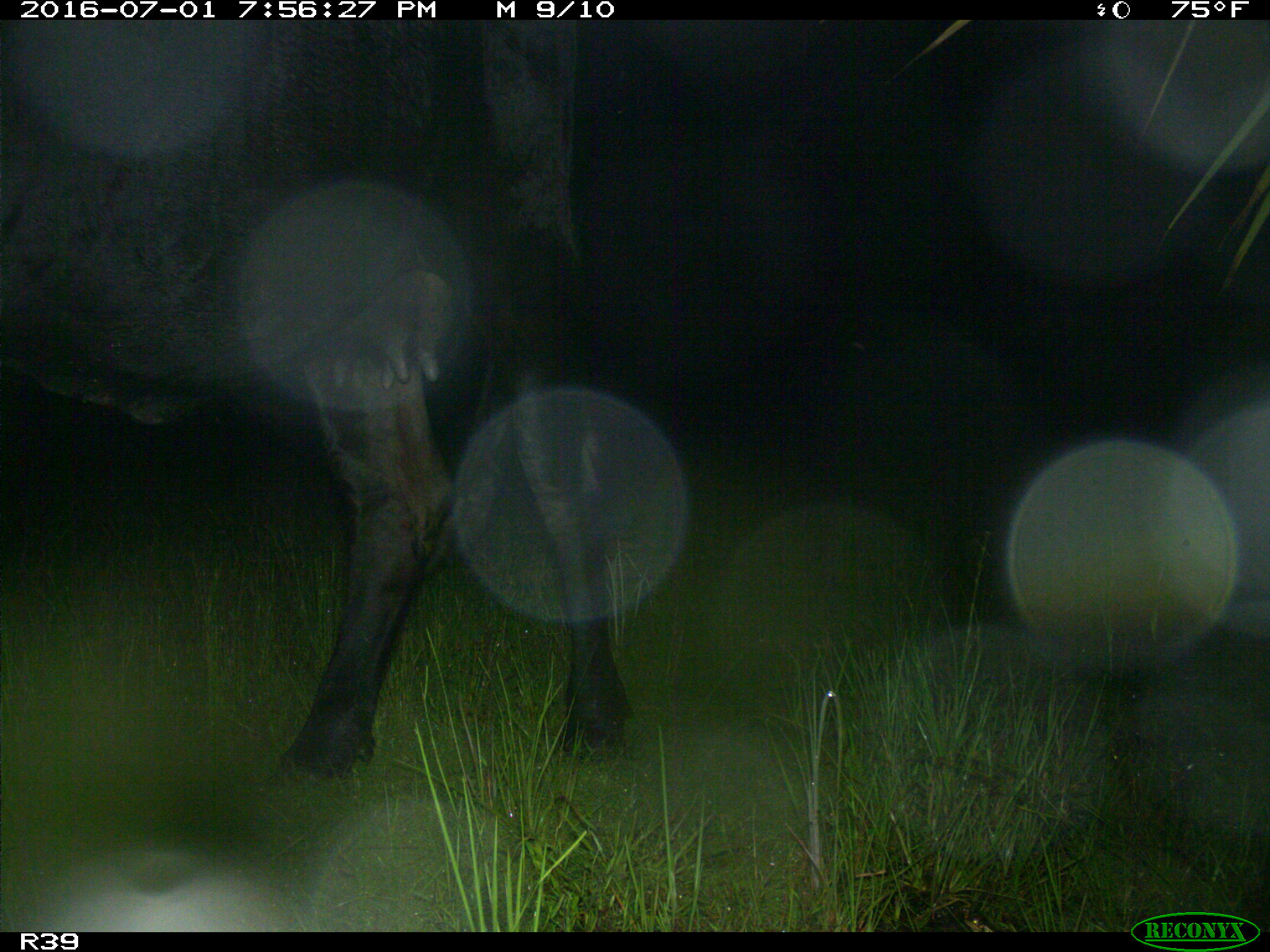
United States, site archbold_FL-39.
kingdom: Animalia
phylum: Chordata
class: Mammalia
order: Artiodactyla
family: Bovidae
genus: Bos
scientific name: Bos taurus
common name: domestic cow